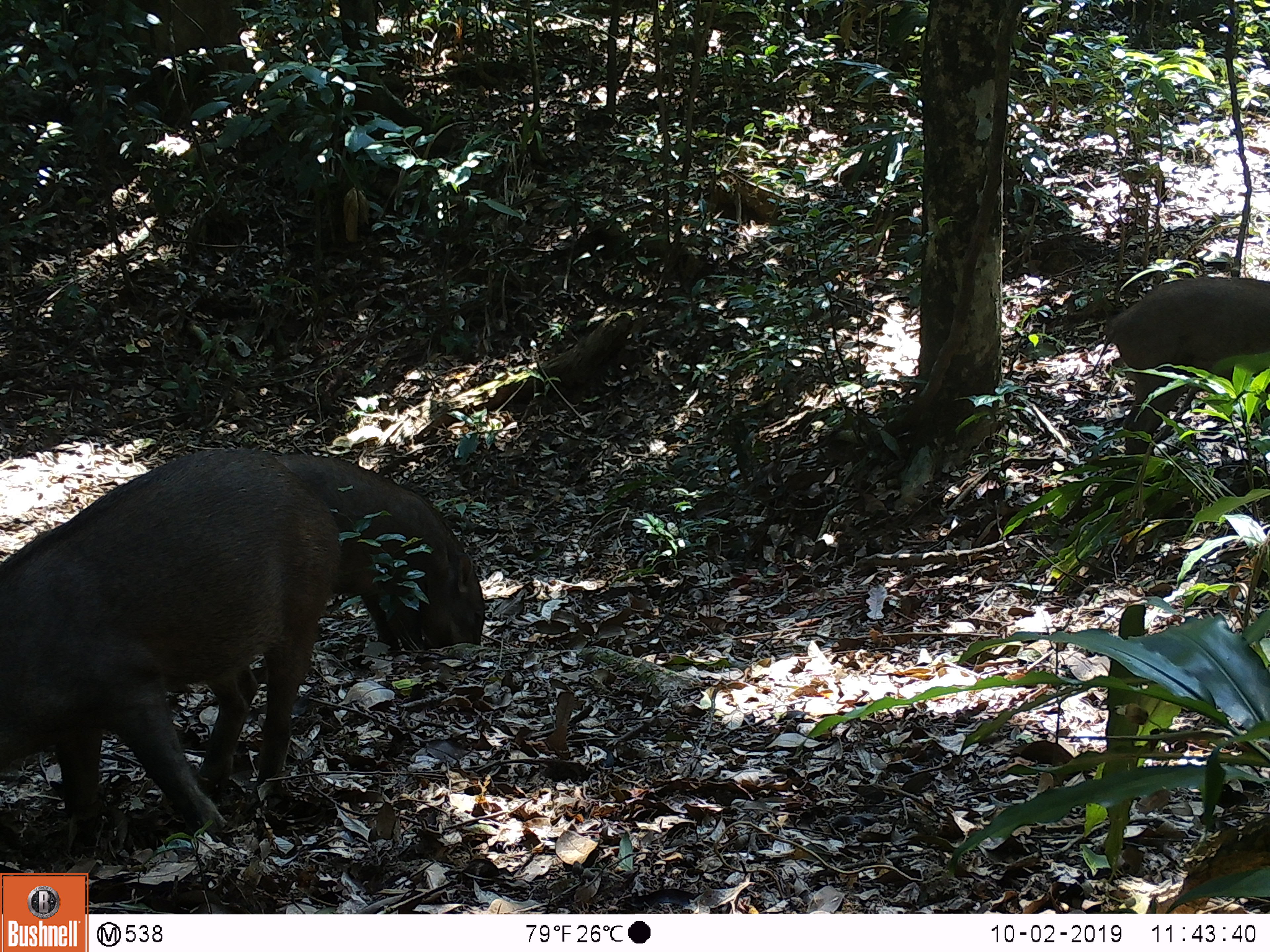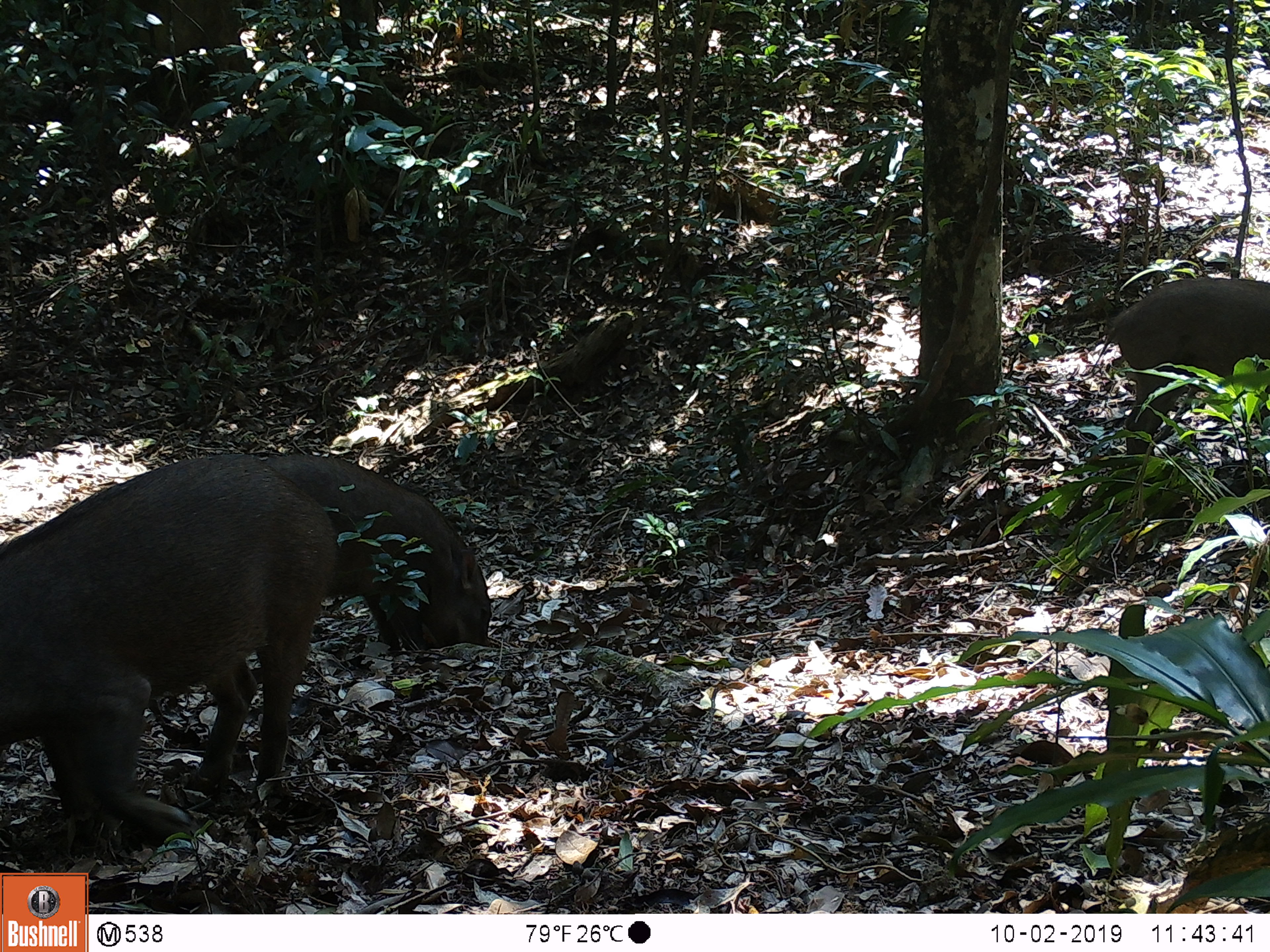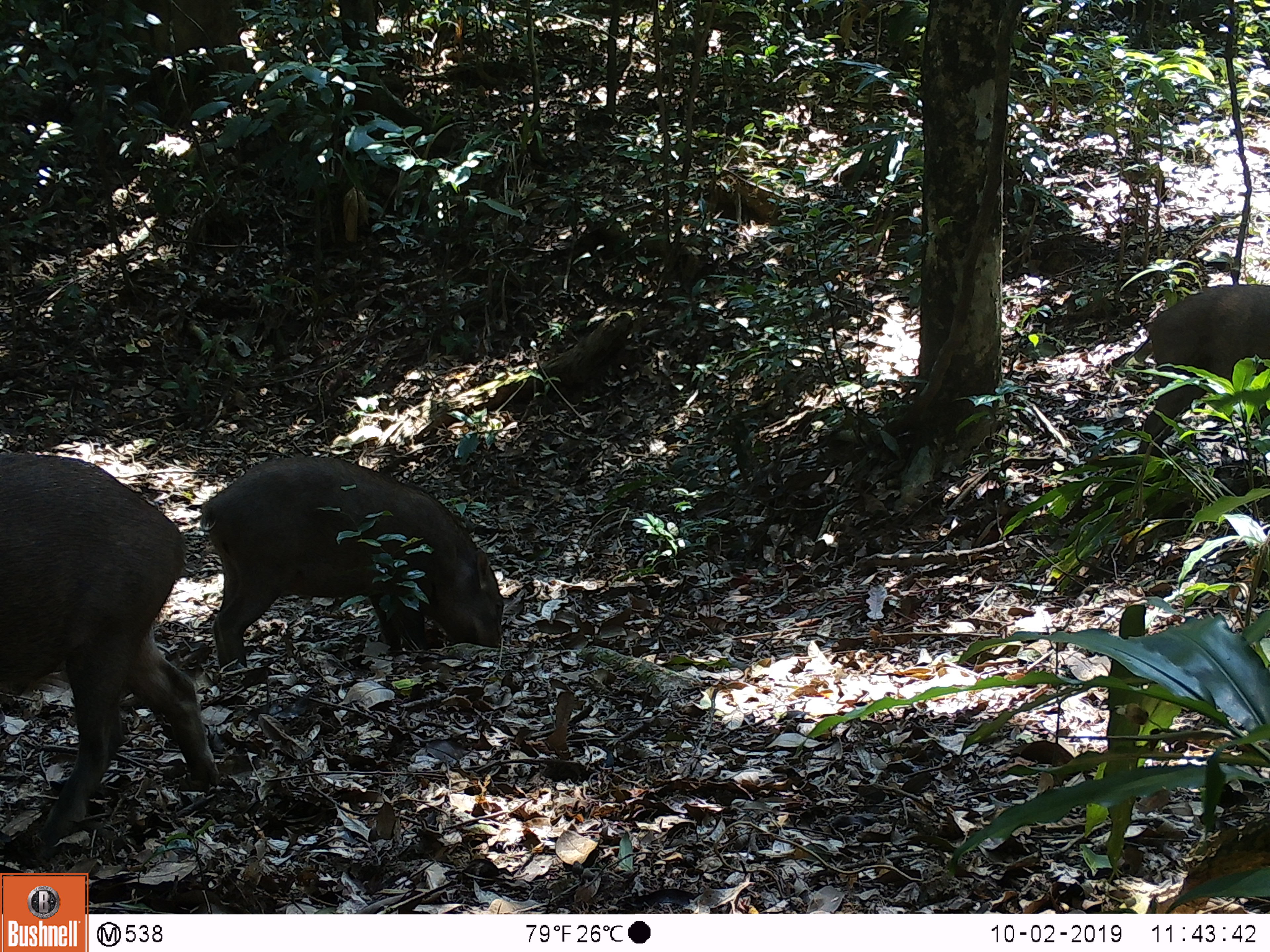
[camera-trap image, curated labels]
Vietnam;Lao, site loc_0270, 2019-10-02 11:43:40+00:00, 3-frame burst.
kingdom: Animalia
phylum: Chordata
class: Mammalia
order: Artiodactyla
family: Suidae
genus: Sus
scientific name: Sus scrofa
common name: eurasian wild pig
Eurasian wild pig (Sus scrofa). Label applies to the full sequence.